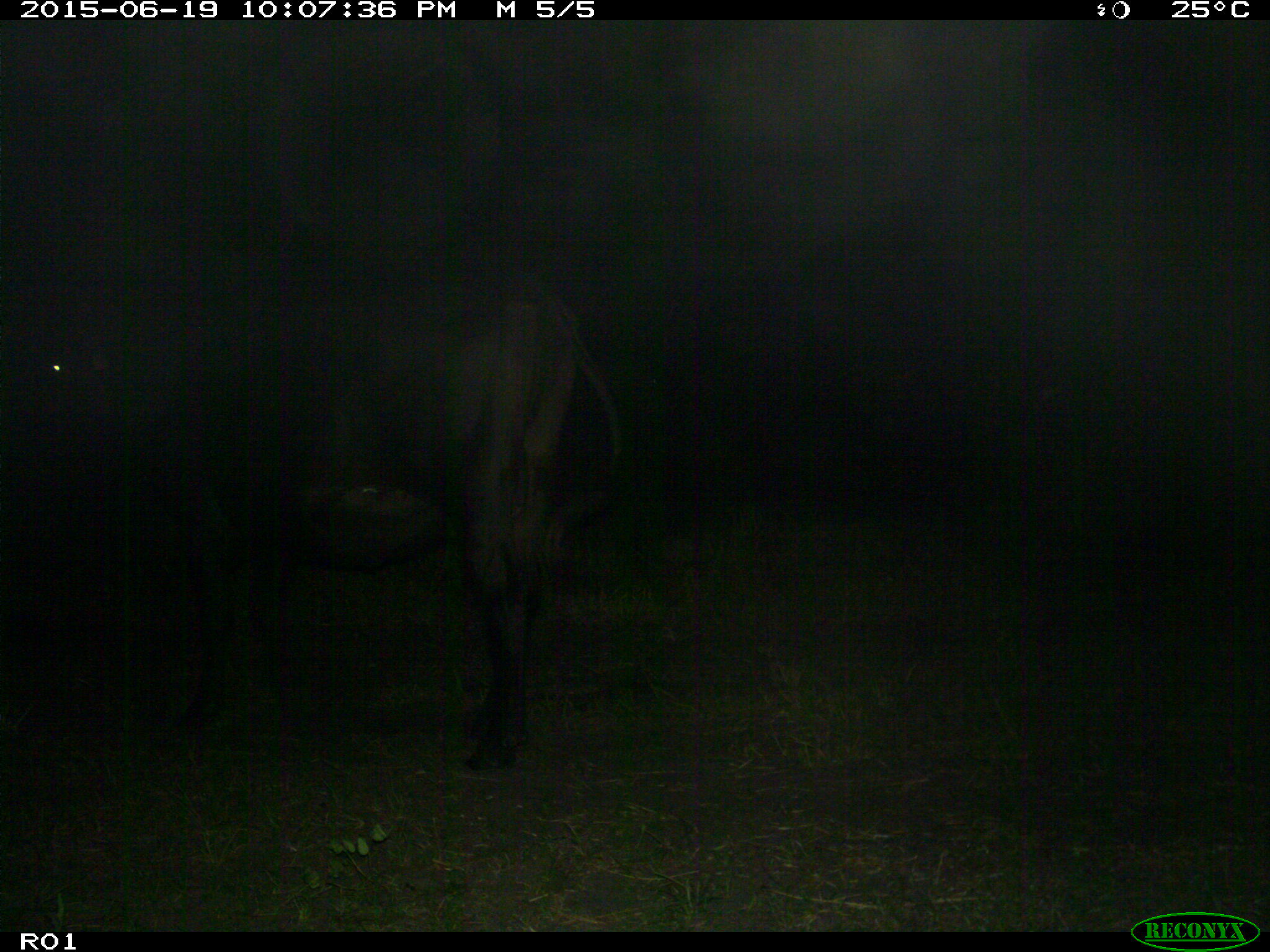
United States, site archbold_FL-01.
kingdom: Animalia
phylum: Chordata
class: Mammalia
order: Artiodactyla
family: Bovidae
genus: Bos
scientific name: Bos taurus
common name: domestic cow